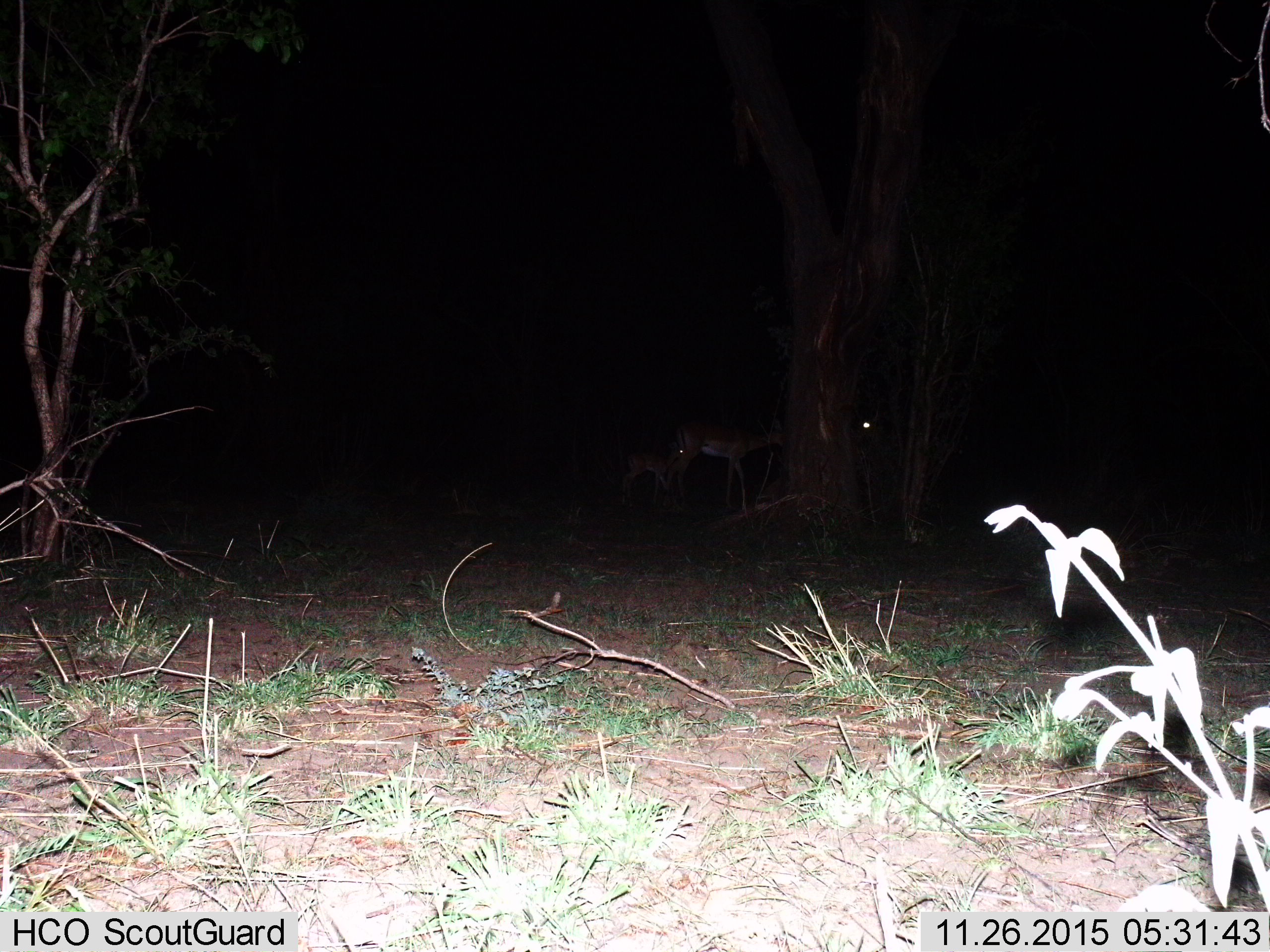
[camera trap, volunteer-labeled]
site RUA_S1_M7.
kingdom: Animalia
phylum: Chordata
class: Mammalia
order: Artiodactyla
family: Bovidae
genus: Aepyceros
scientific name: Aepyceros melampus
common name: impala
Impala (Aepyceros melampus), count 3. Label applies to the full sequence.